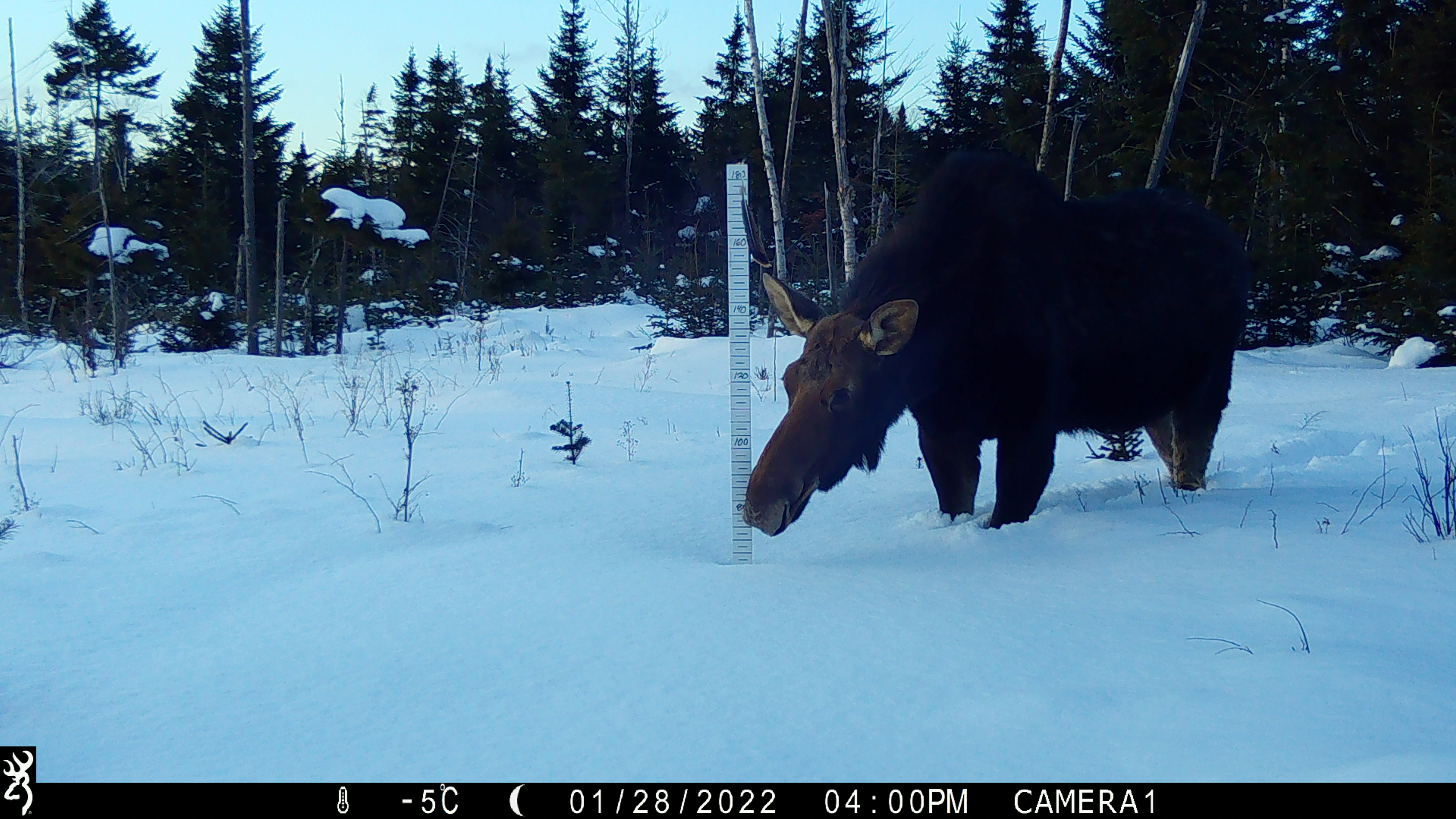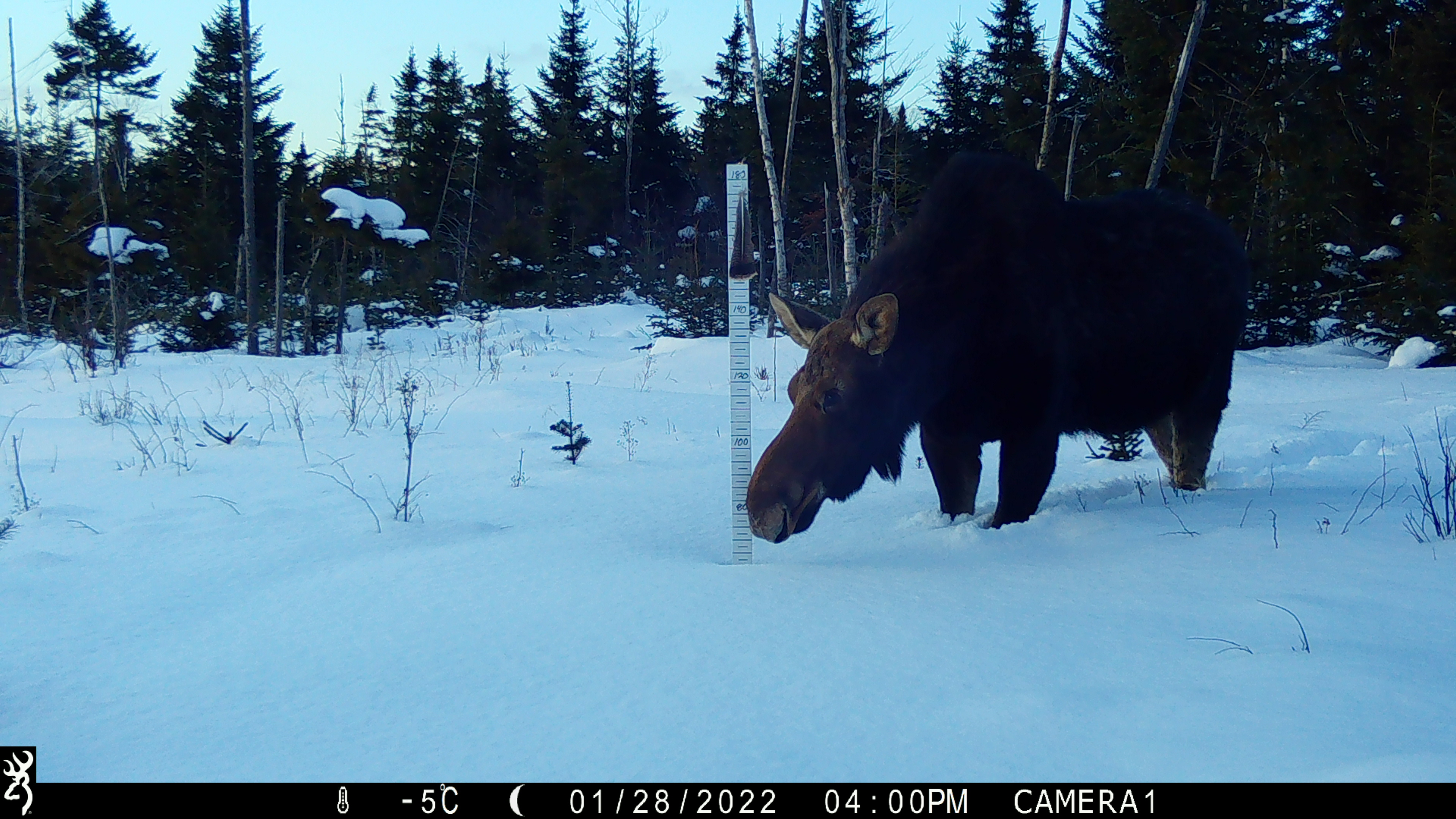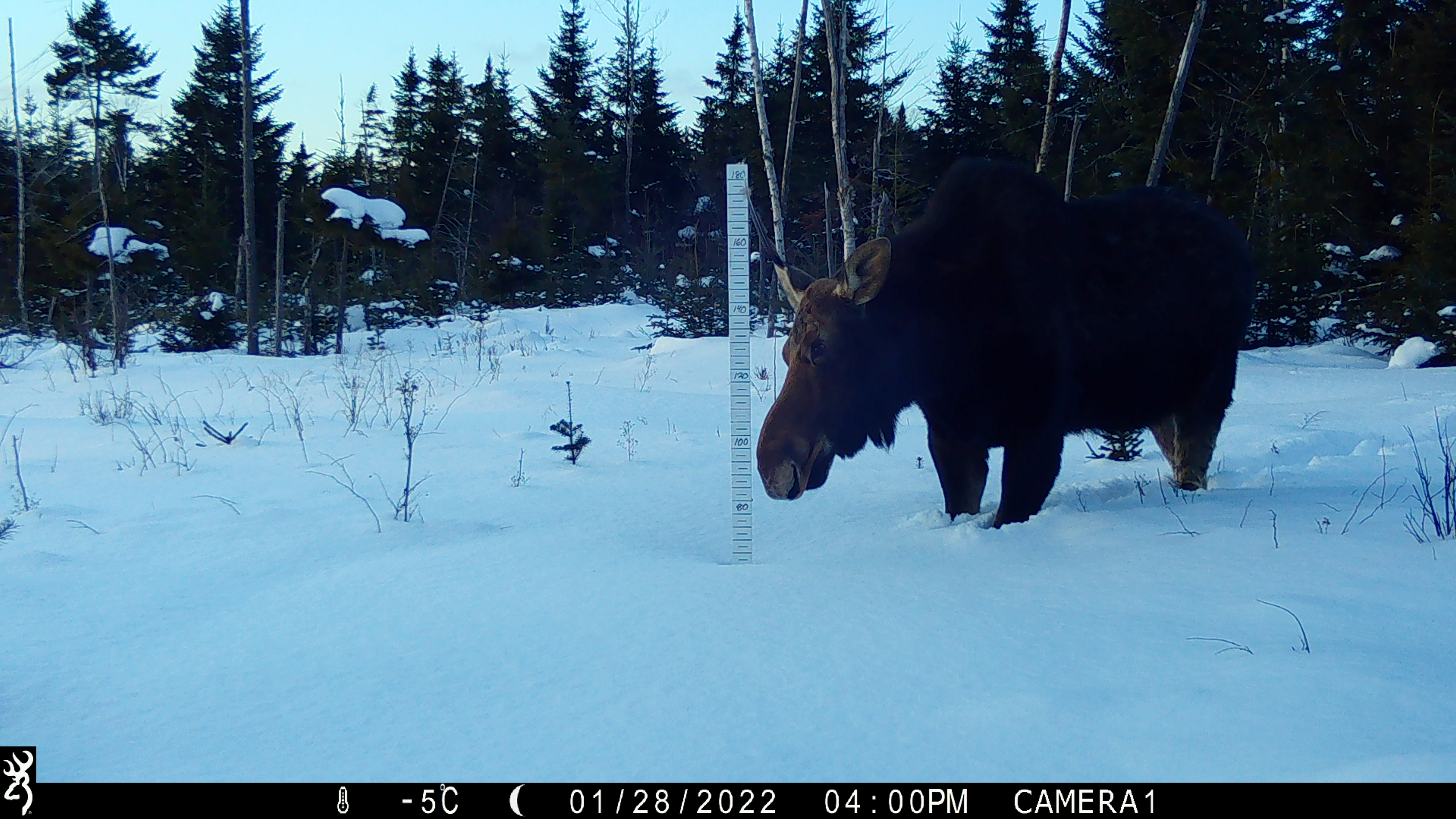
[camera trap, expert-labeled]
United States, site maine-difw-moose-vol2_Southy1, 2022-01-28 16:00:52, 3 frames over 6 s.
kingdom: Animalia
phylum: Chordata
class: Mammalia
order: Artiodactyla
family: Cervidae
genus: Alces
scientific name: Alces alces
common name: moose